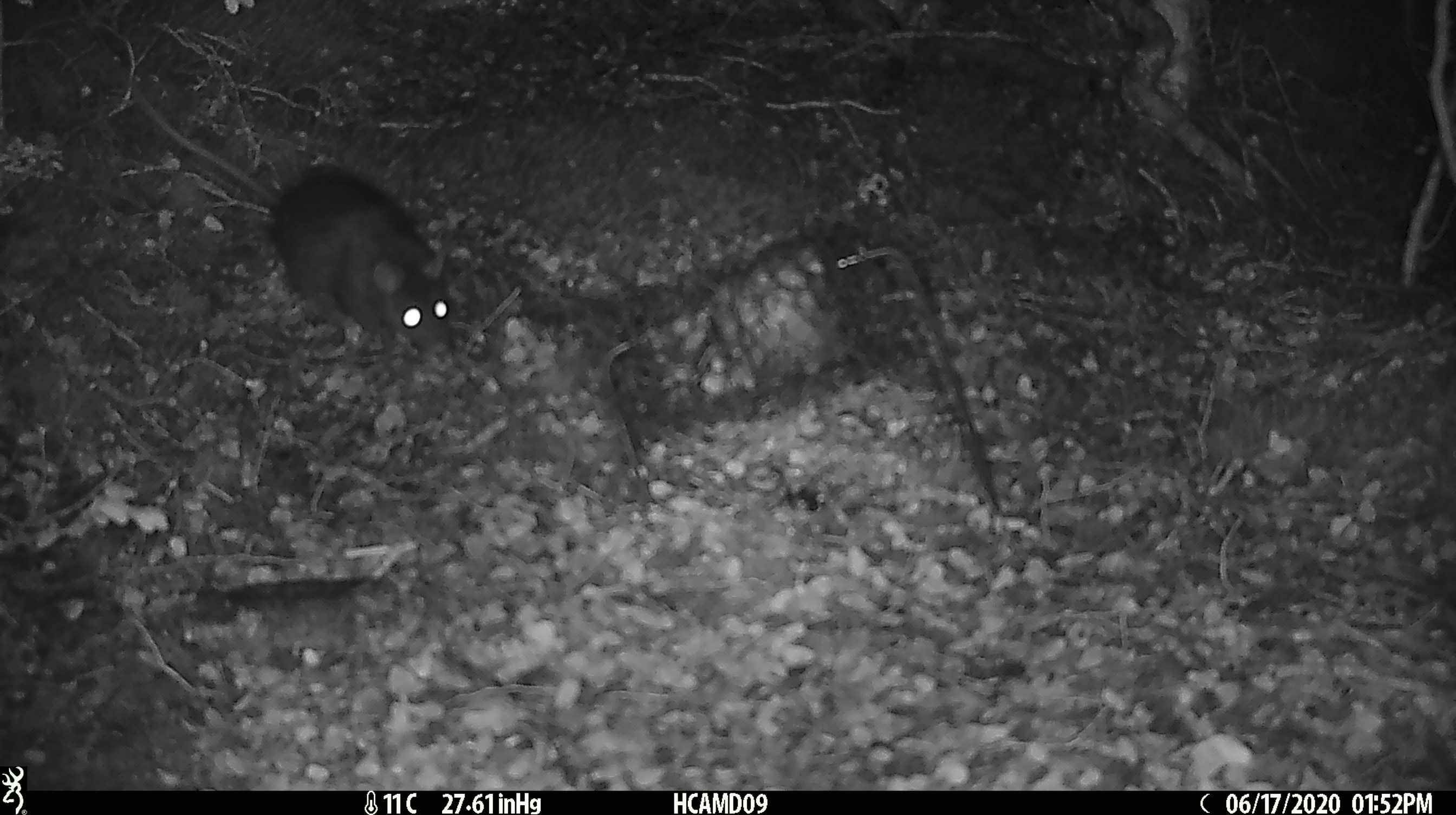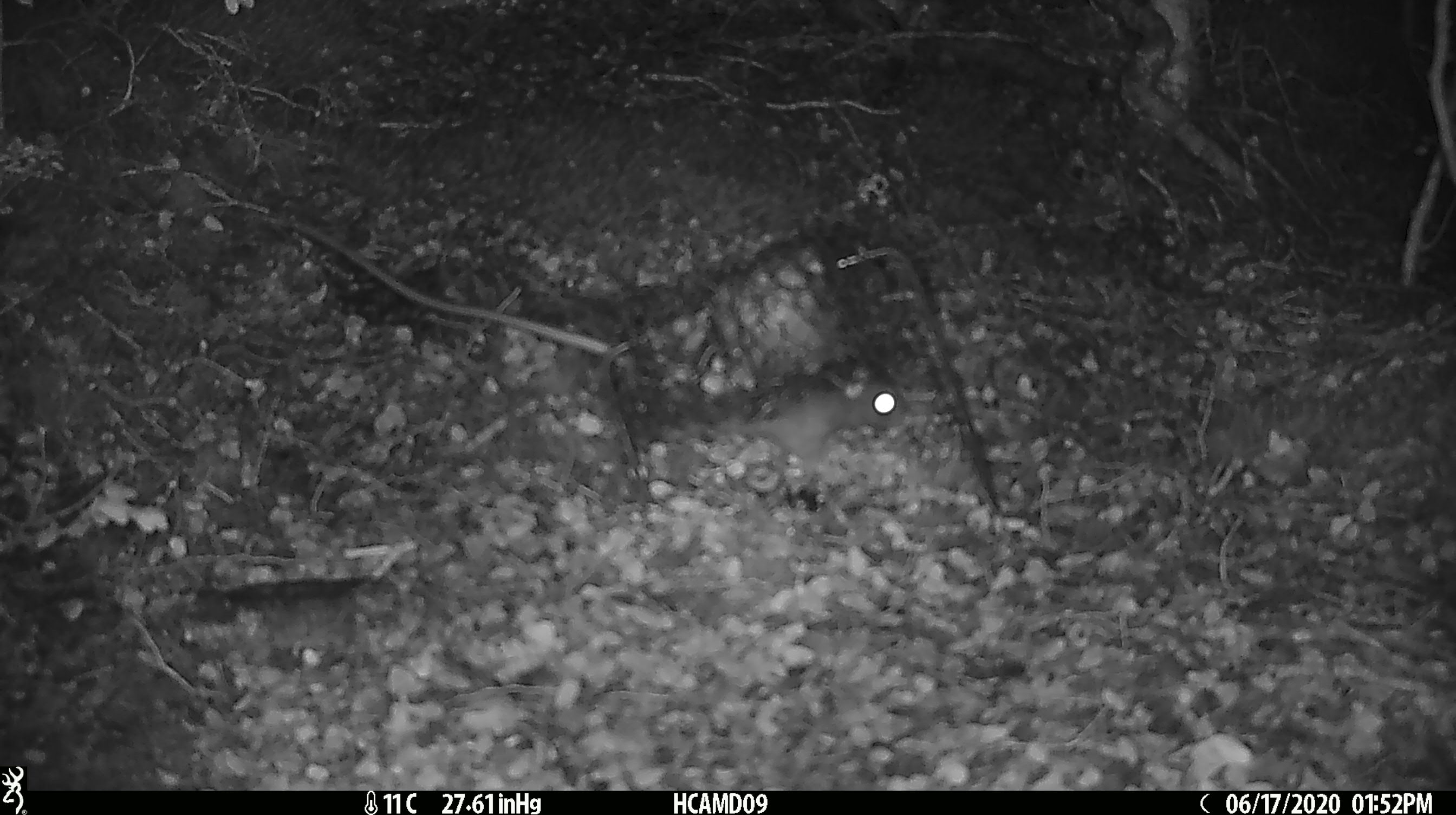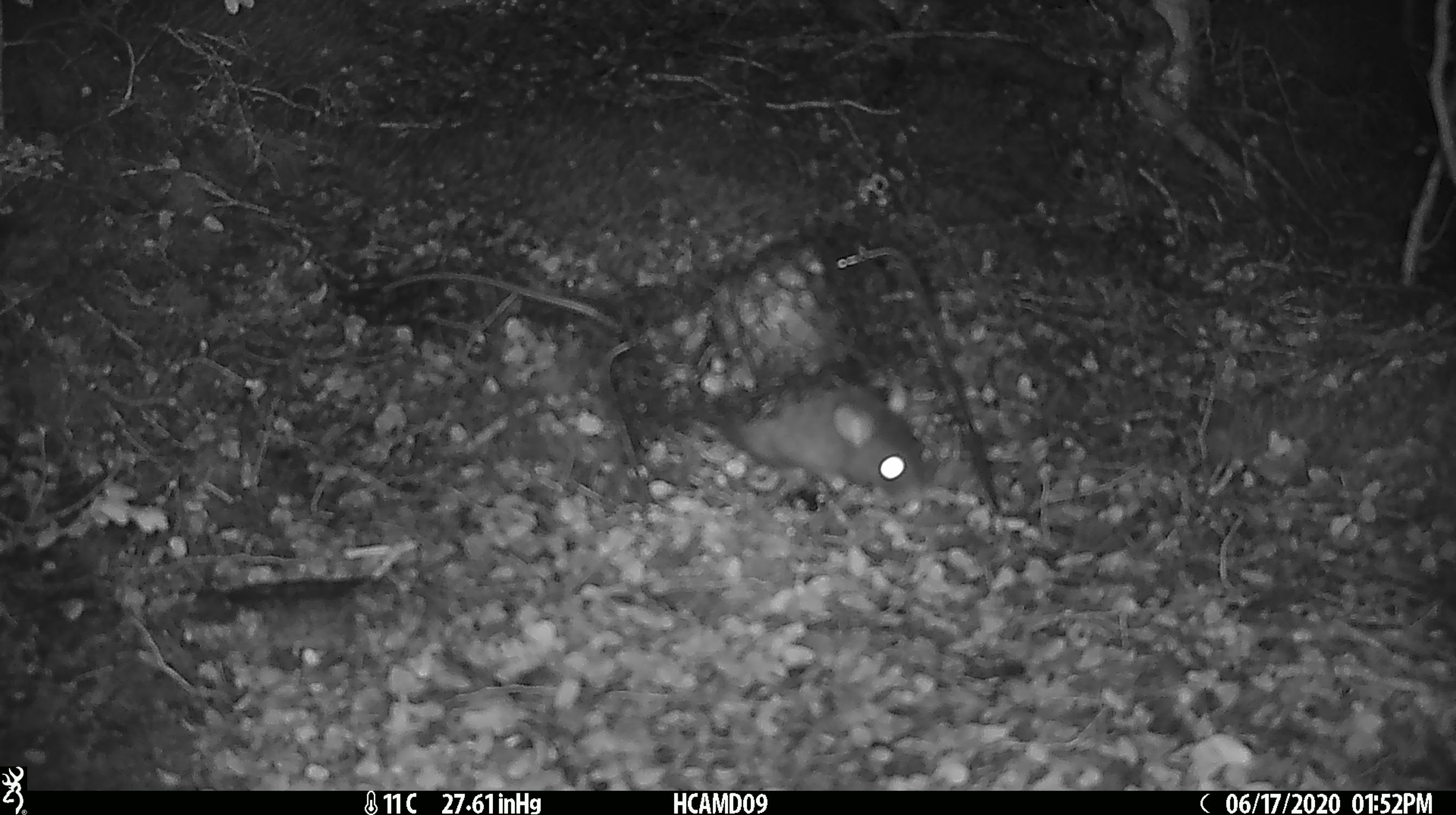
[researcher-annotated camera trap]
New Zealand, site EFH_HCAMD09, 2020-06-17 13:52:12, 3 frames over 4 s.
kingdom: Animalia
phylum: Chordata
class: Mammalia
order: Rodentia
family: Muridae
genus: Rattus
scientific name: Rattus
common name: rat